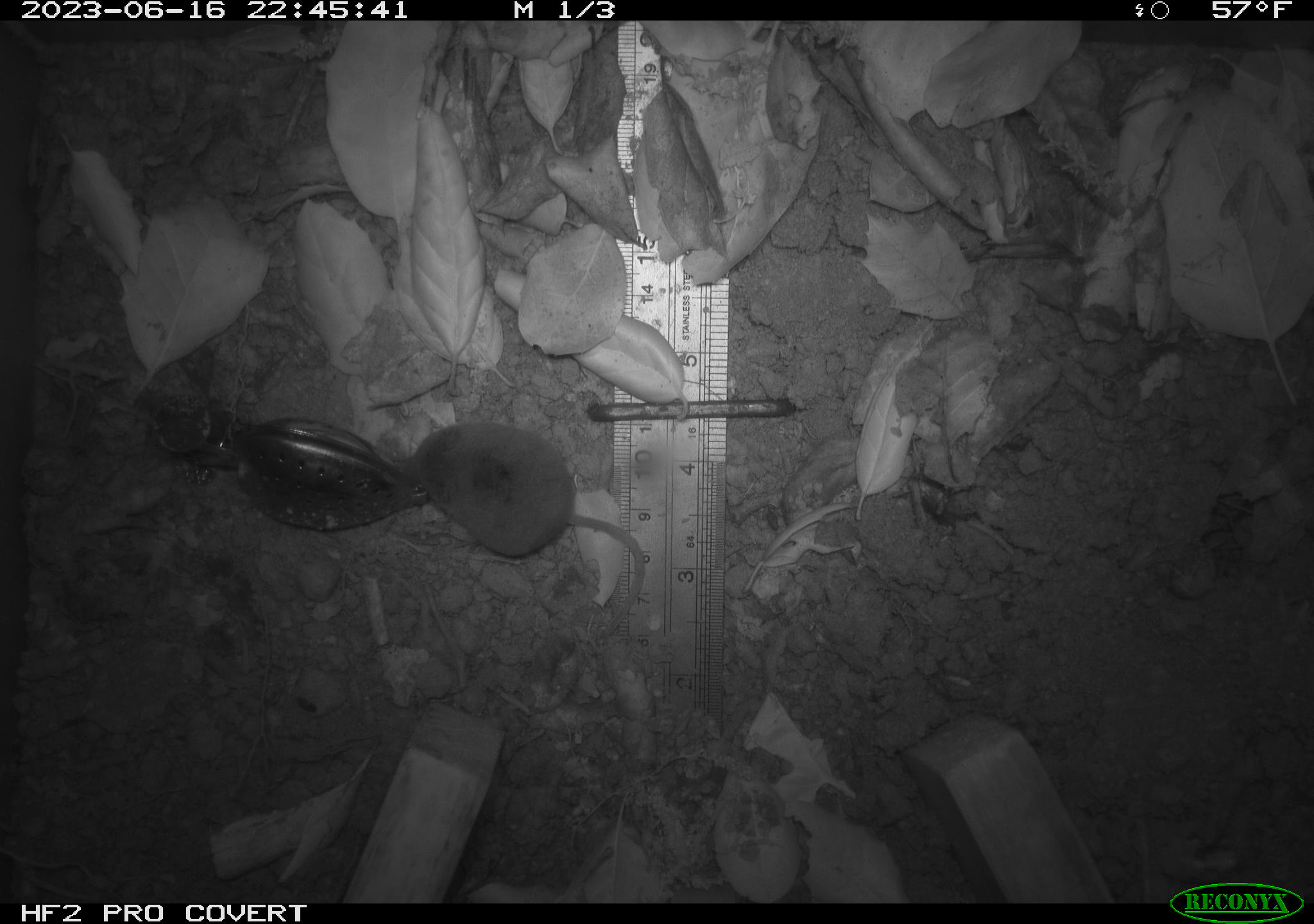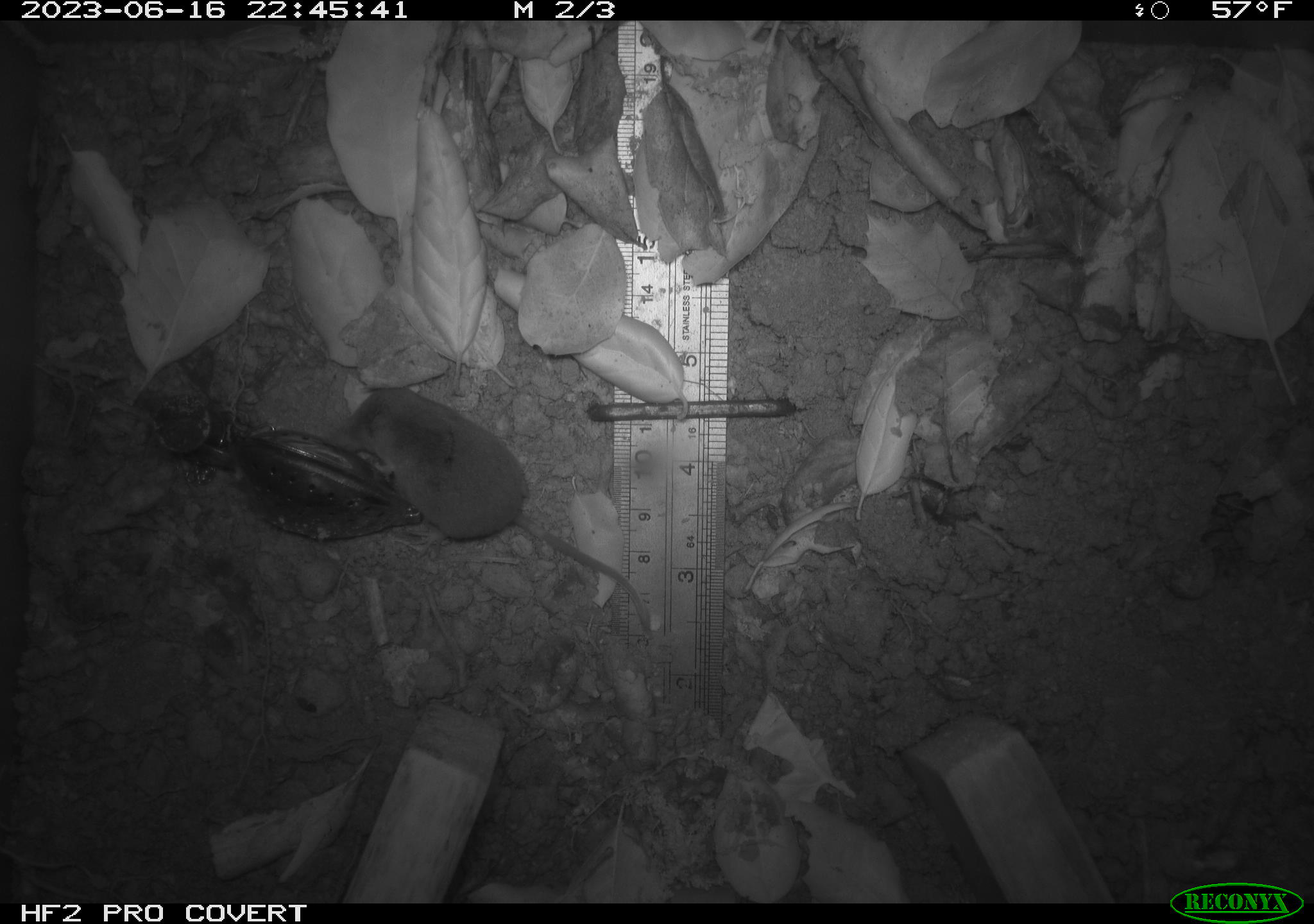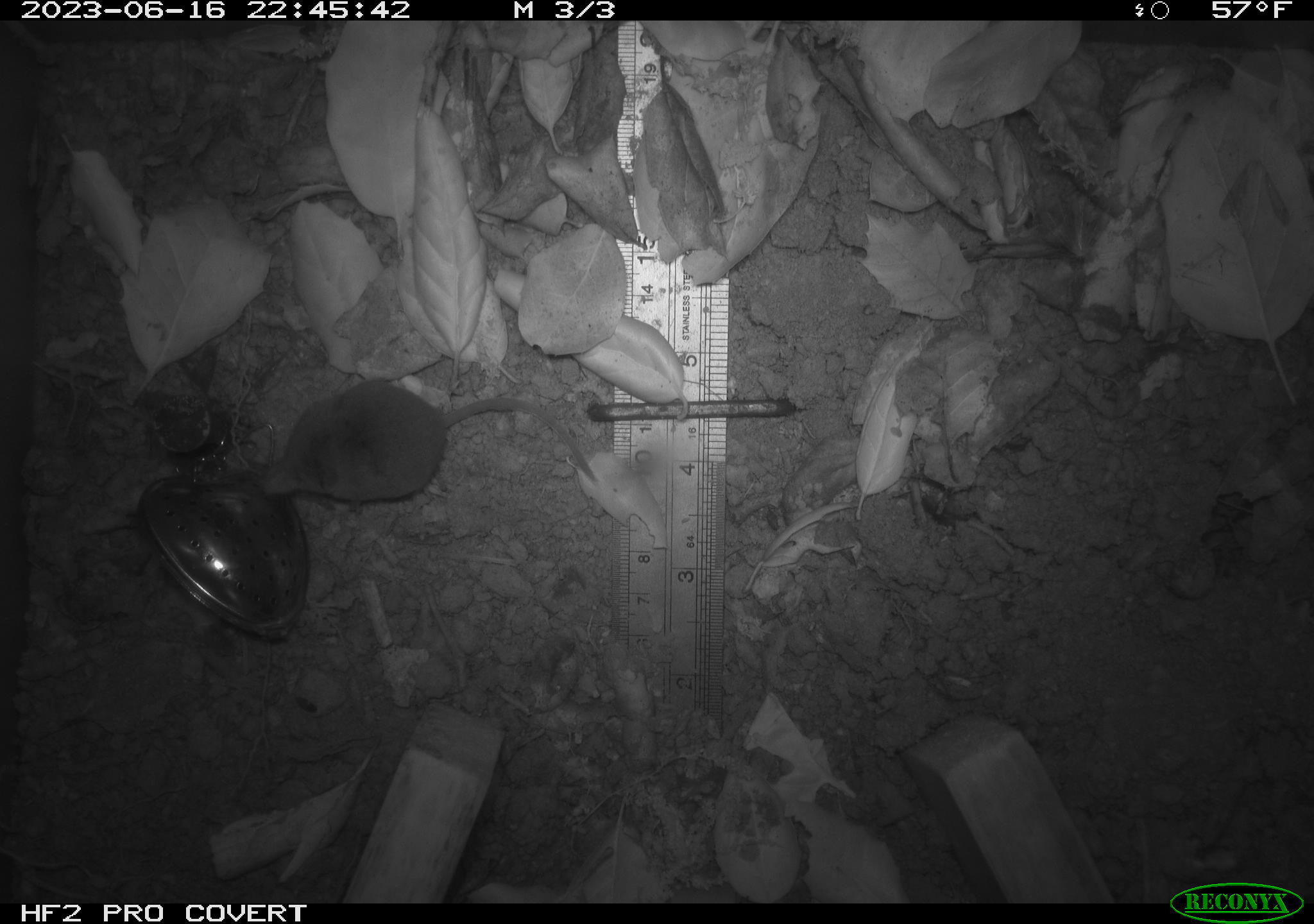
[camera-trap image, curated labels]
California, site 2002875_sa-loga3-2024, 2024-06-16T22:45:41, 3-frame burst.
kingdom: Animalia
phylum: Chordata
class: Mammalia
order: Eulipotyphla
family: Soricidae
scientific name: Soricidae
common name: shrews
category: soricidae family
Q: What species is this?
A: Soricidae family (shrews) (Soricidae).